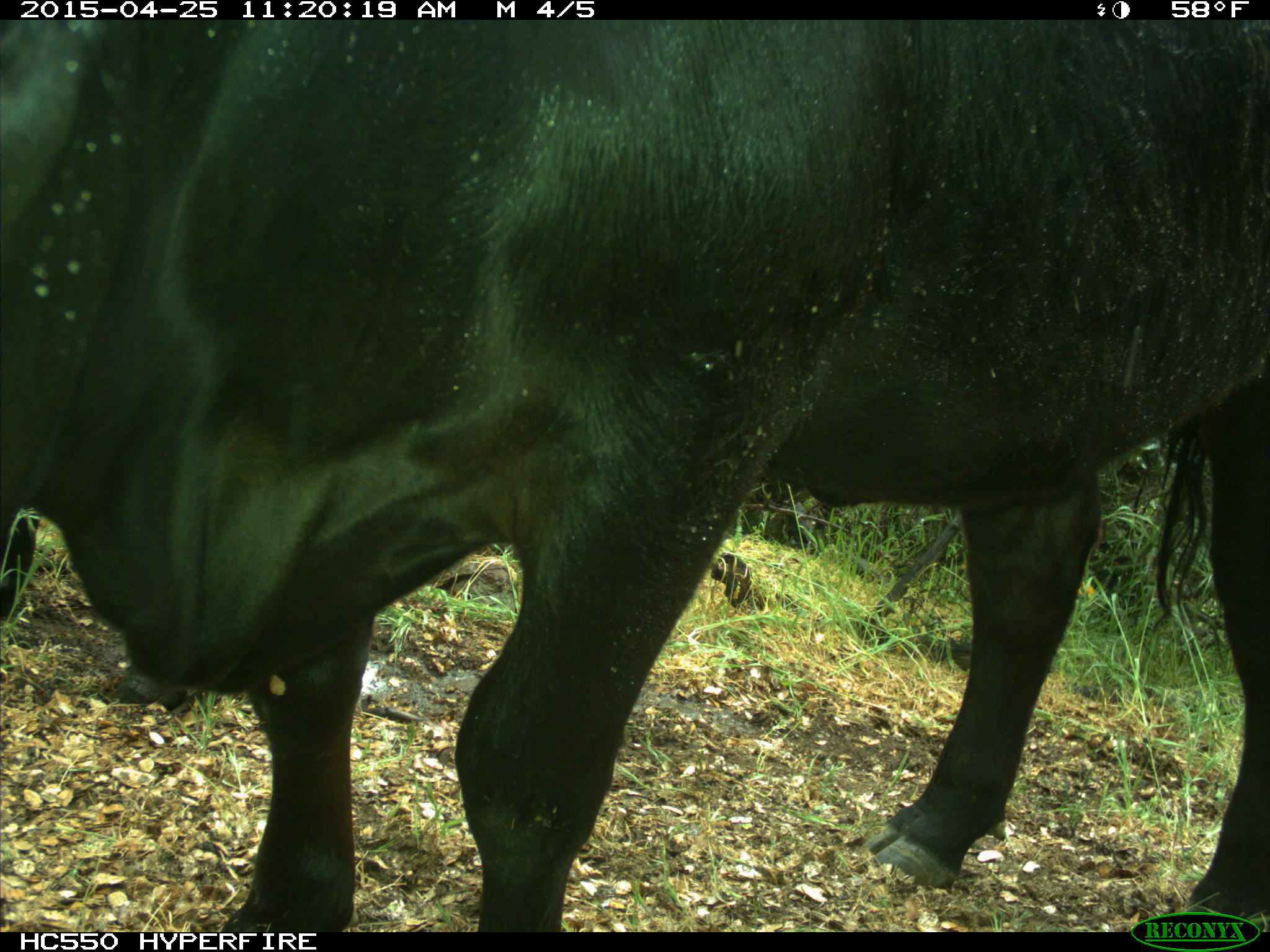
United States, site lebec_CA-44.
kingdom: Animalia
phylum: Chordata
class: Mammalia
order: Artiodactyla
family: Suidae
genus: Sus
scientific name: Sus scrofa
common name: wild boar